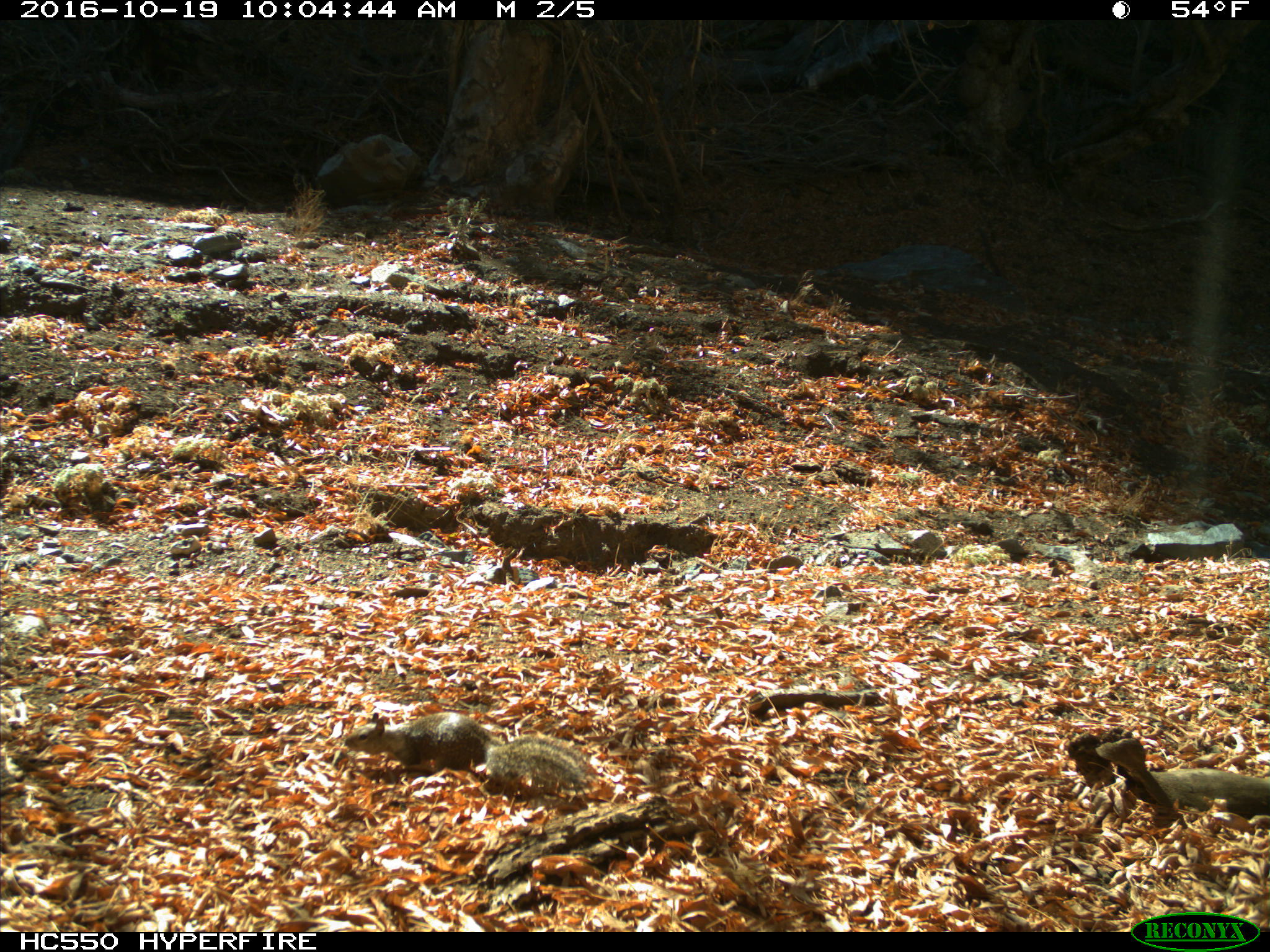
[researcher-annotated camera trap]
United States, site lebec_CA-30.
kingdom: Animalia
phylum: Chordata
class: Mammalia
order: Rodentia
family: Sciuridae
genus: Otospermophilus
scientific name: Otospermophilus beecheyi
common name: california ground squirrel